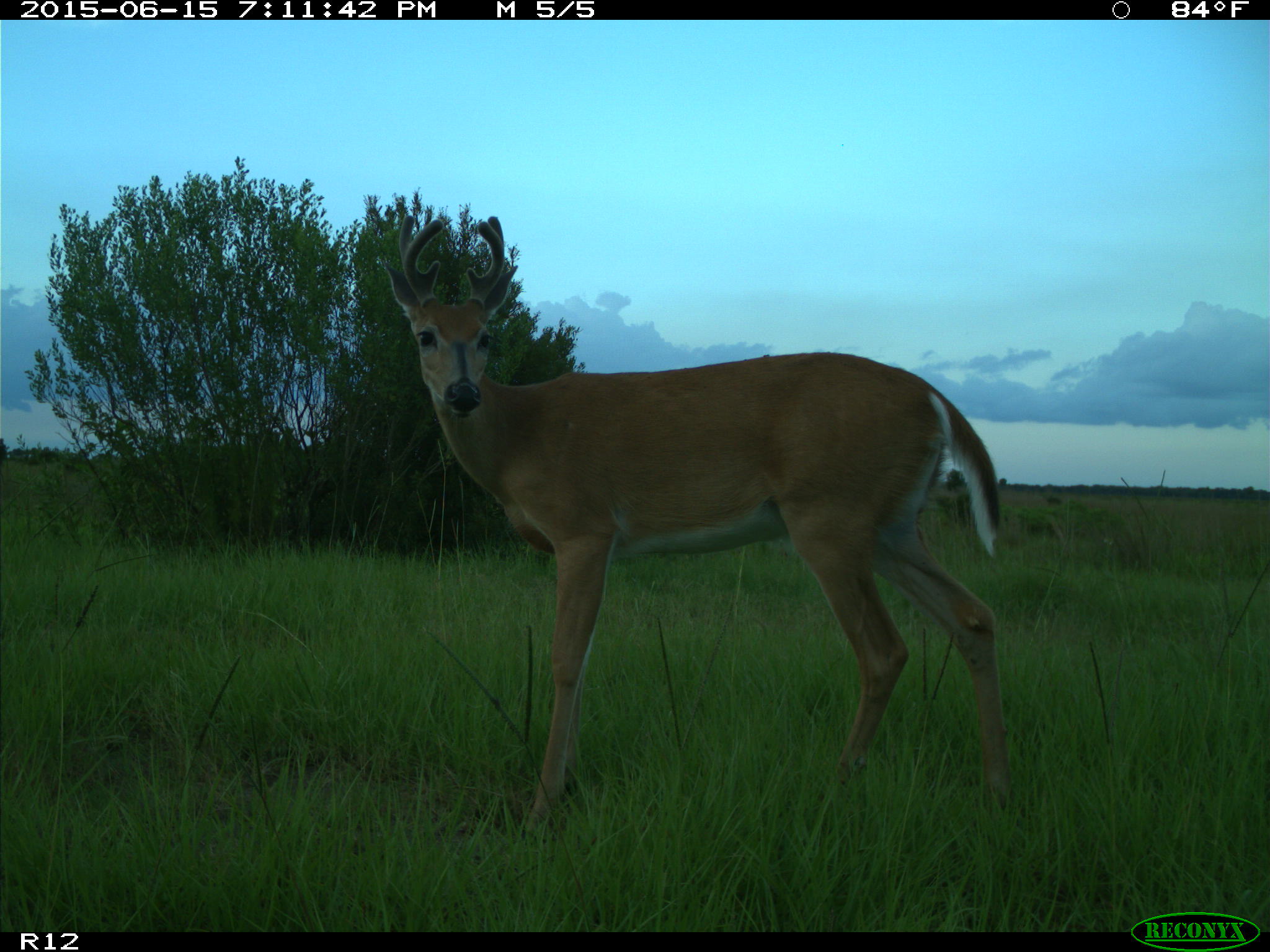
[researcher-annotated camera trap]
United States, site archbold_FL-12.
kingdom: Animalia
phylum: Chordata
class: Mammalia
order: Artiodactyla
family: Cervidae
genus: Odocoileus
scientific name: Odocoileus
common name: deer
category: unidentified deer